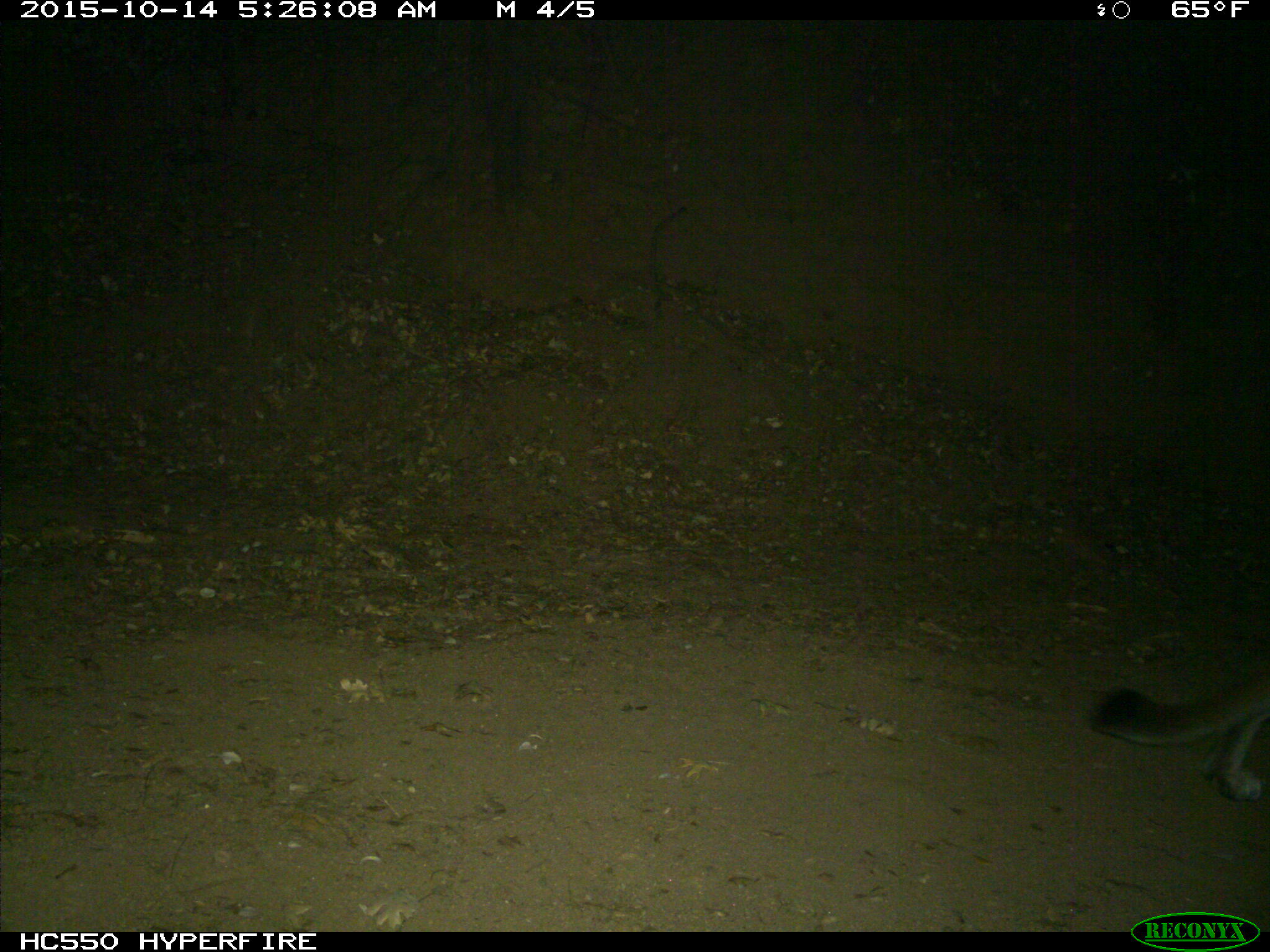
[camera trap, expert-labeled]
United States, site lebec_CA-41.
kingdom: Animalia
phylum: Chordata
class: Mammalia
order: Carnivora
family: Felidae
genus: Puma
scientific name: Puma concolor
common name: mountain lion